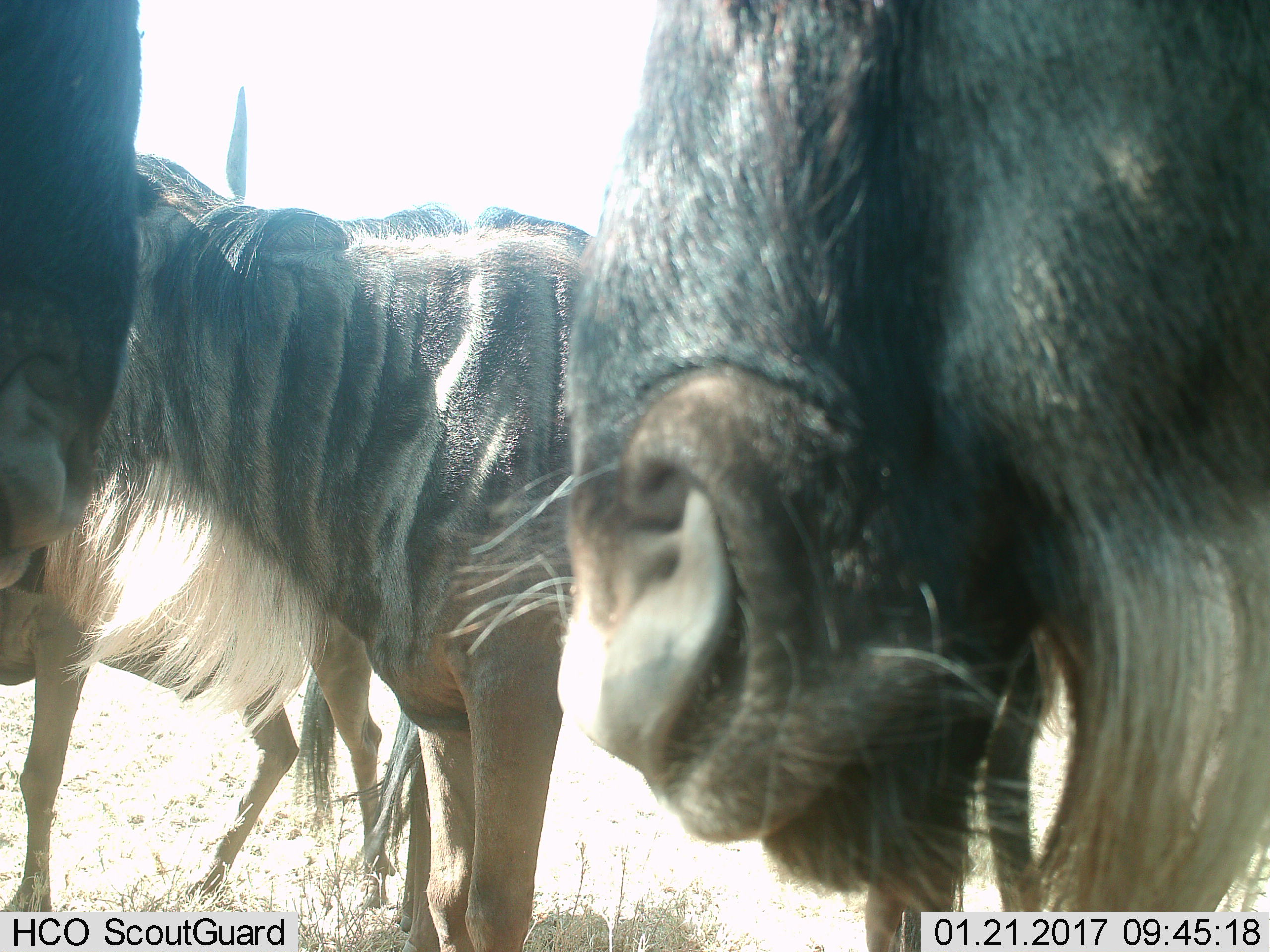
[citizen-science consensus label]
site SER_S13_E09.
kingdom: Animalia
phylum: Chordata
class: Mammalia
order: Artiodactyla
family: Bovidae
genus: Connochaetes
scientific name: Connochaetes taurinus taurinus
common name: blue wildebeest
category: wildebeestblue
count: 4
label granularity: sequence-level